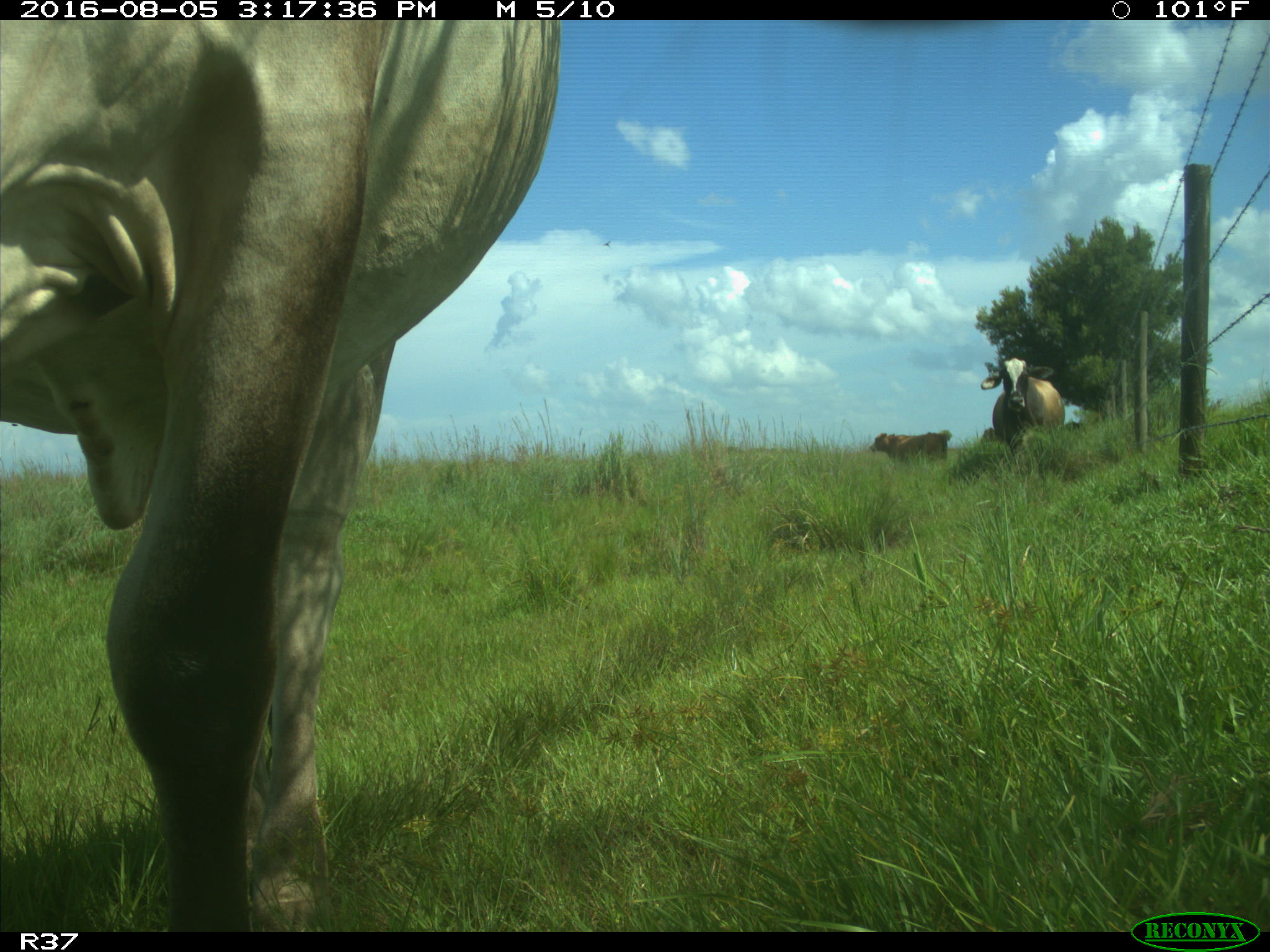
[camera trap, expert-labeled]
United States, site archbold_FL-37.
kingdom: Animalia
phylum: Chordata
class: Mammalia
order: Artiodactyla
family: Bovidae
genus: Bos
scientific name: Bos taurus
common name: domestic cow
Bos taurus (domestic cow).